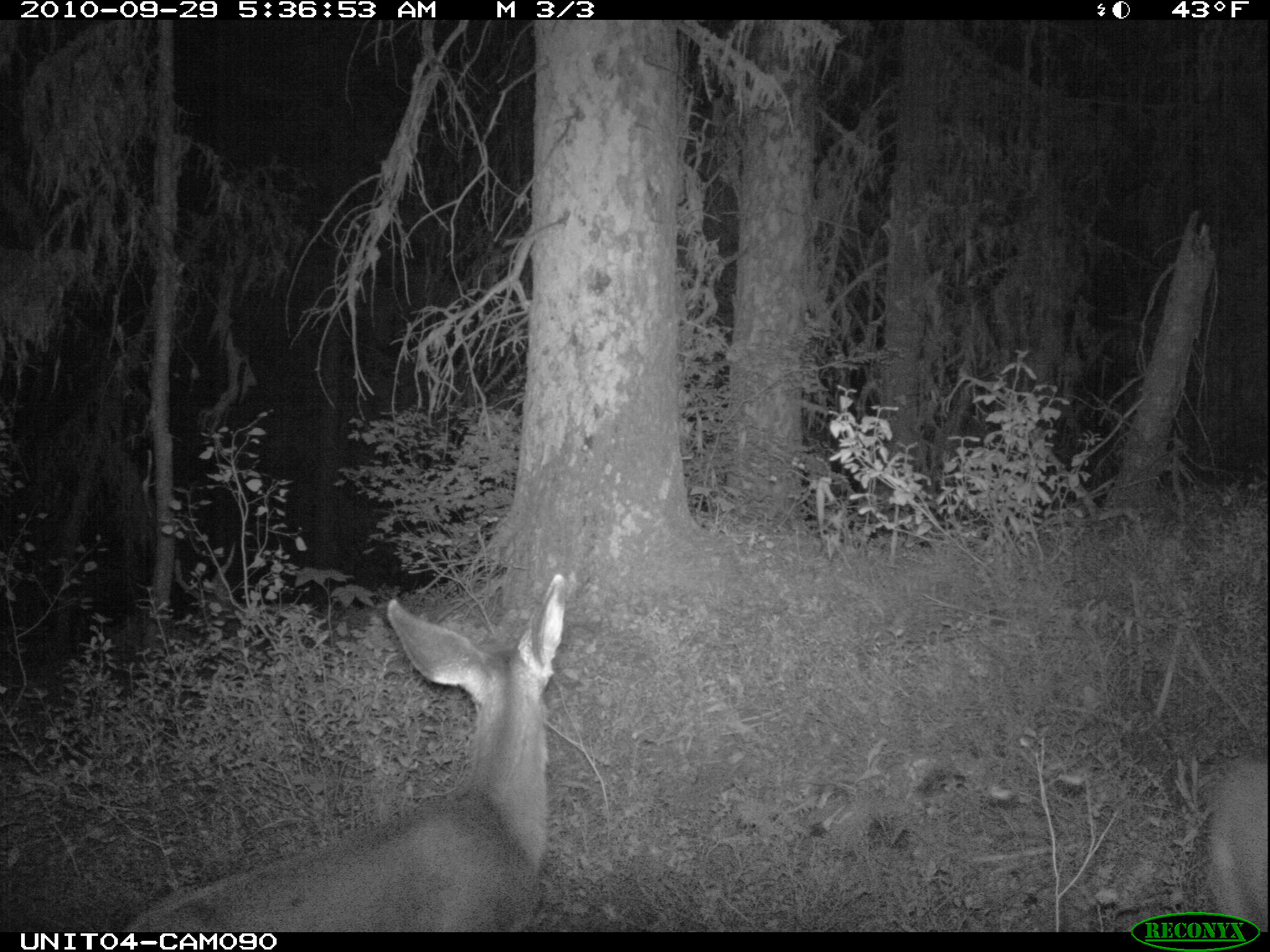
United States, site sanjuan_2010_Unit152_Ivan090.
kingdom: Animalia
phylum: Chordata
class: Mammalia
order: Artiodactyla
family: Cervidae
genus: Odocoileus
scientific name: Odocoileus hemionus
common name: mule deer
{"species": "Odocoileus hemionus (mule deer)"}